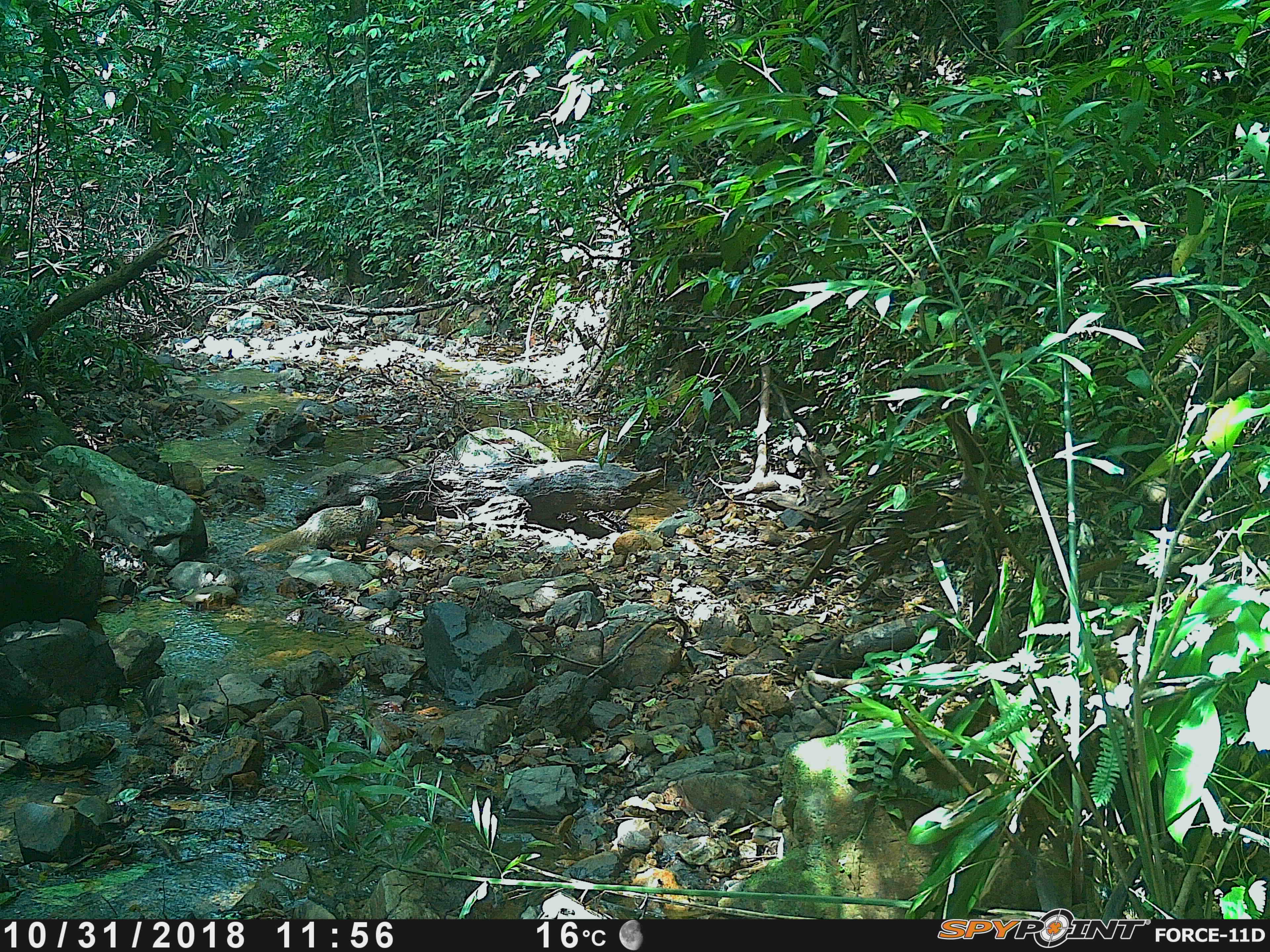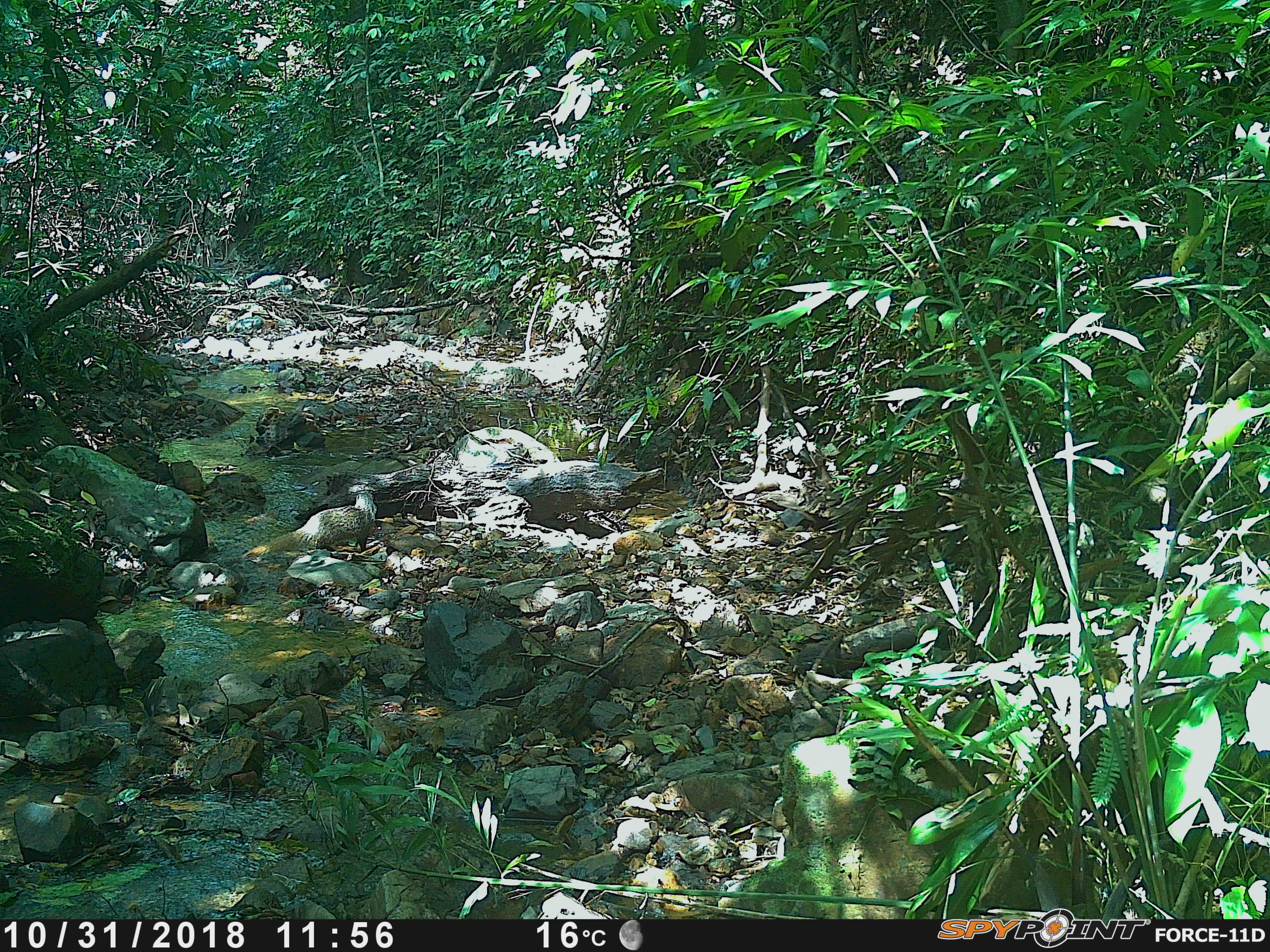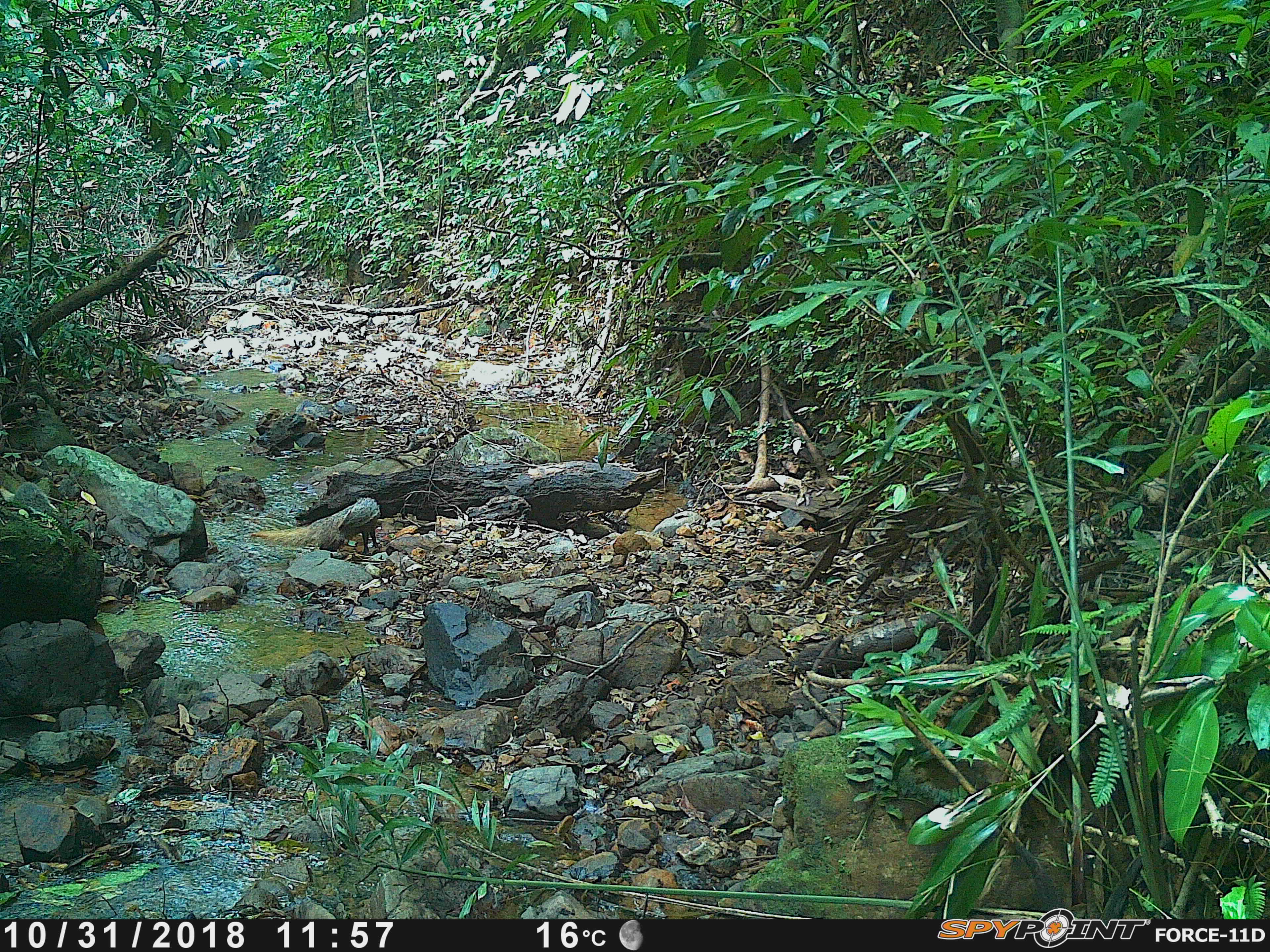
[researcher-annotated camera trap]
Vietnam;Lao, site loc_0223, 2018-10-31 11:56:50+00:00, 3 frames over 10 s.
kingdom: Animalia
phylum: Chordata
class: Mammalia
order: Carnivora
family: Herpestidae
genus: Urva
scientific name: Urva urva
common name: crab-eating mongoose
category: crab eating mongoose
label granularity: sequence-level